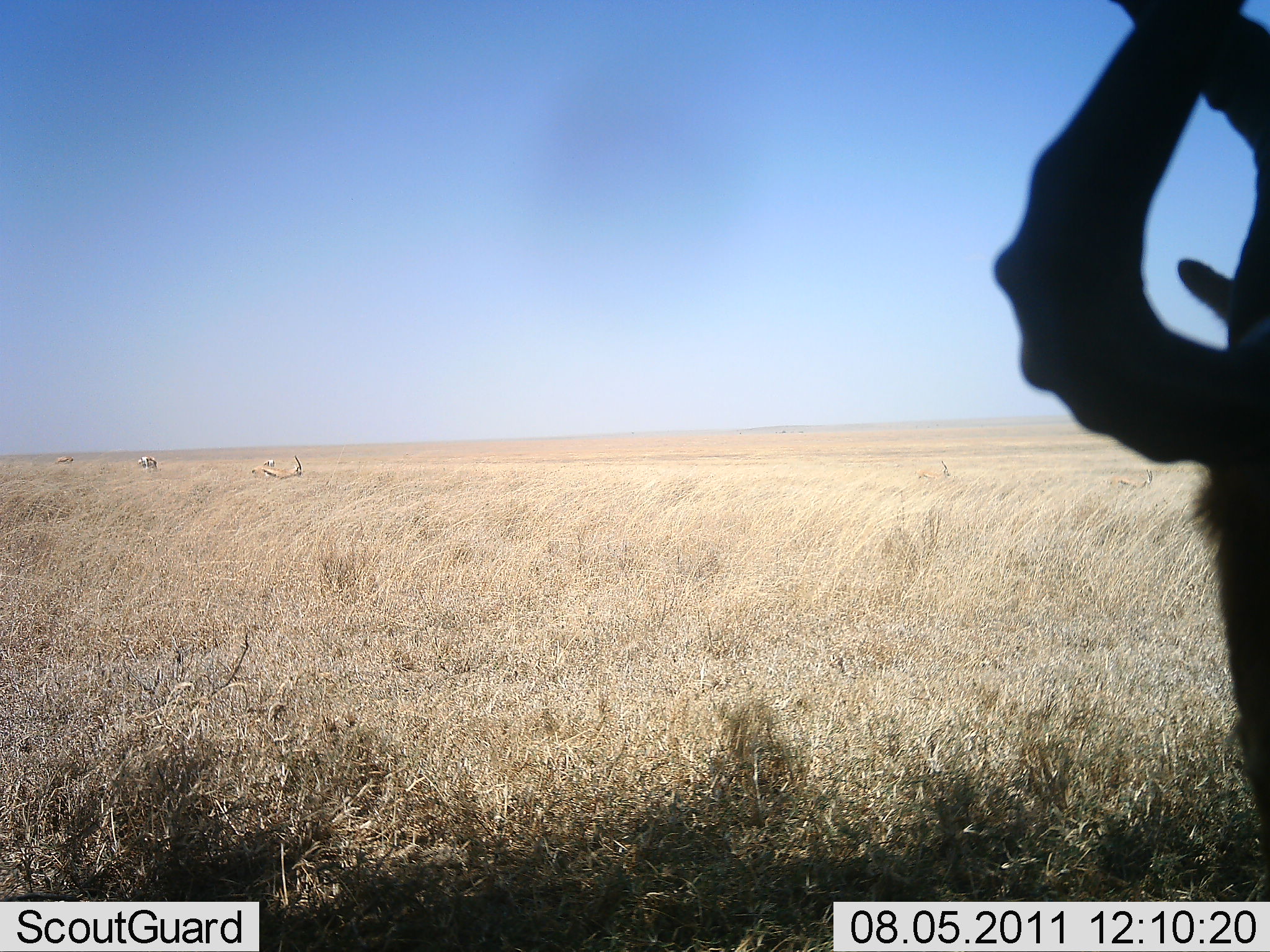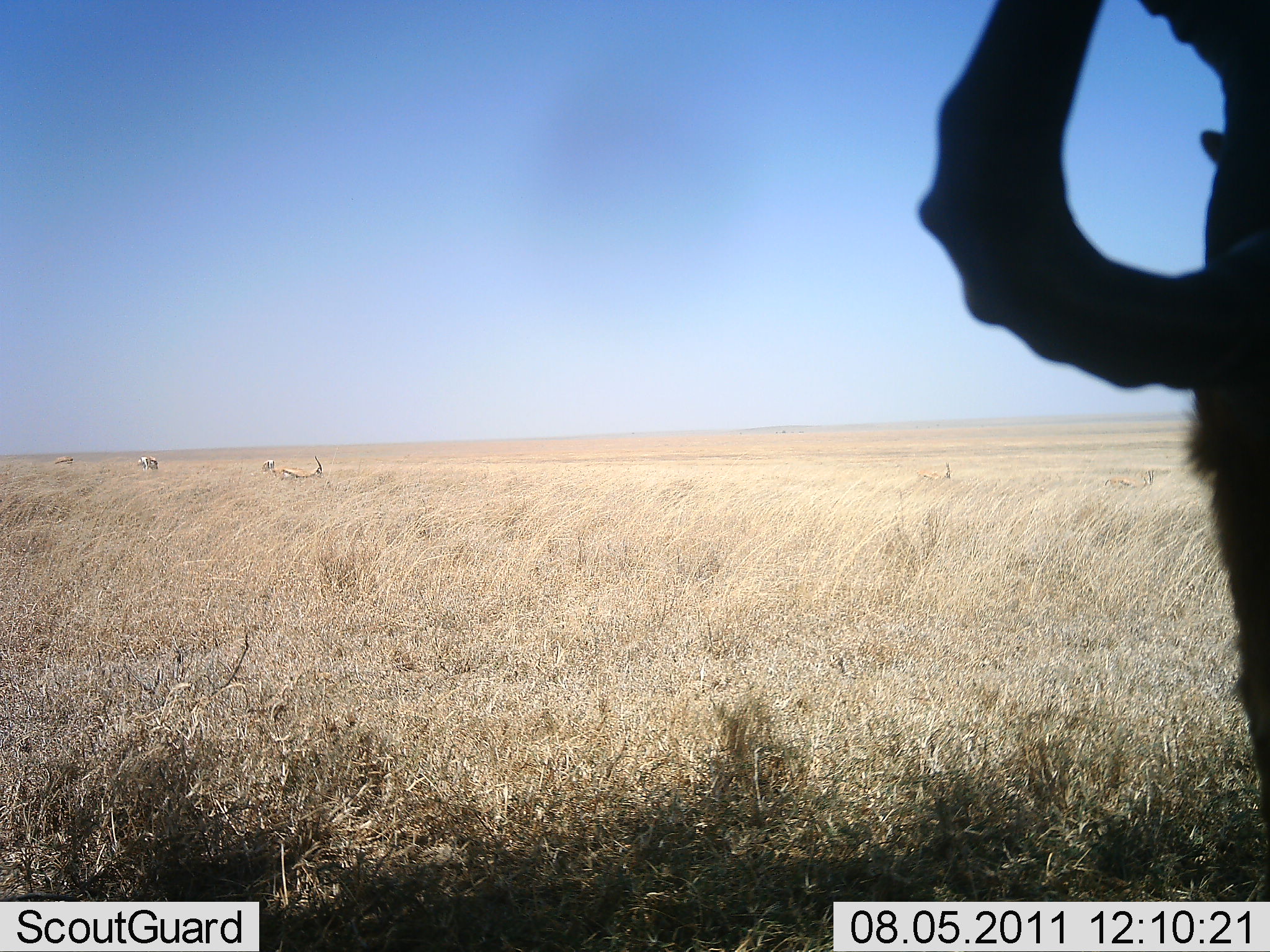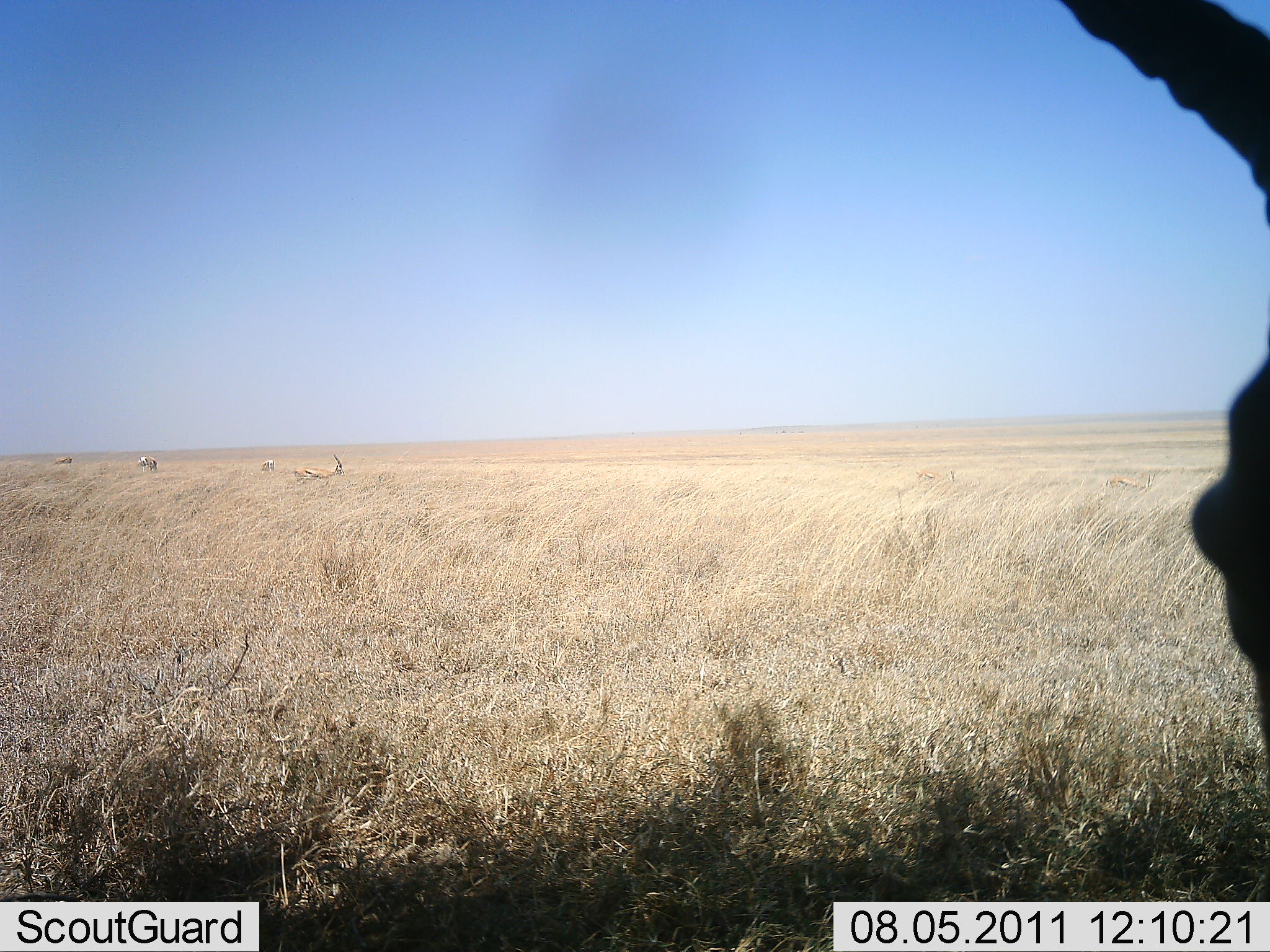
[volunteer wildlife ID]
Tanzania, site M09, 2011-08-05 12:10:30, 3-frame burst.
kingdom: Animalia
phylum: Chordata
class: Mammalia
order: Artiodactyla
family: Bovidae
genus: Eudorcas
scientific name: Eudorcas thomsonii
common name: thomson's gazelle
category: gazellethomsons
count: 4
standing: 38%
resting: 0%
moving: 38%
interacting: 12%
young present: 0%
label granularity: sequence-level